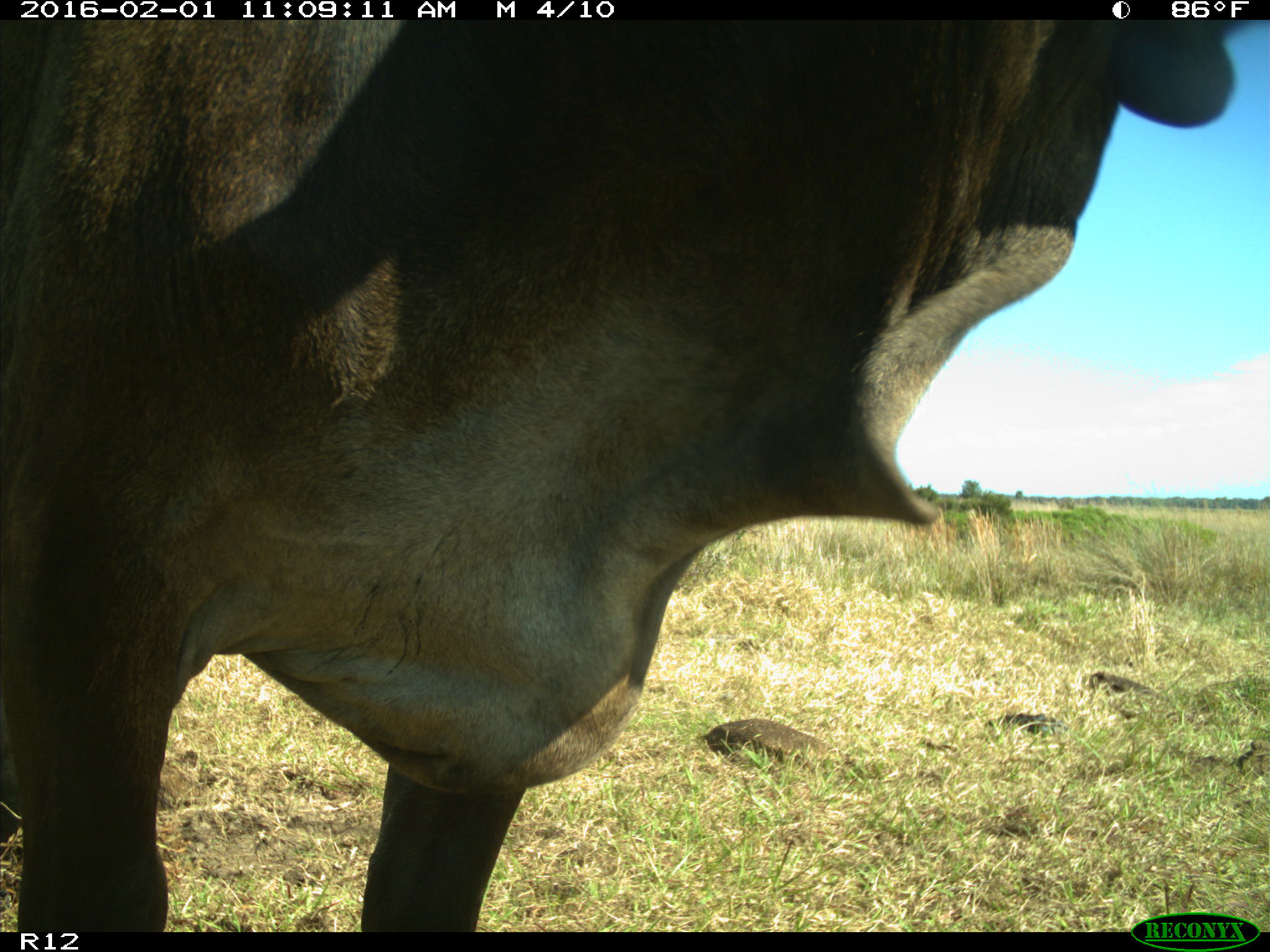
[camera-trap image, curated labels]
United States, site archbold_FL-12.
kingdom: Animalia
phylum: Chordata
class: Mammalia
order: Artiodactyla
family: Bovidae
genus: Bos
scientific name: Bos taurus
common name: domestic cow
Bos taurus (domestic cow).